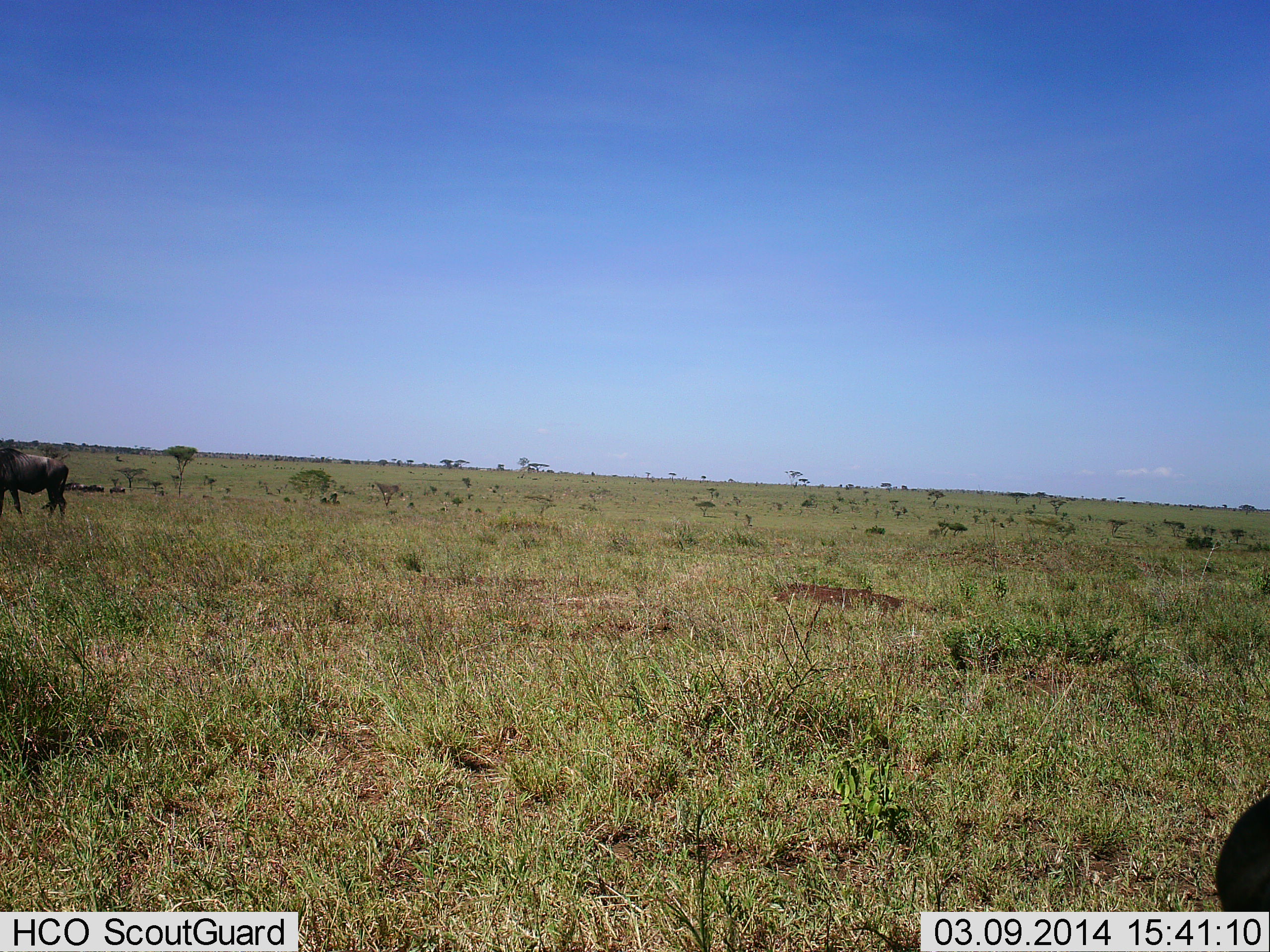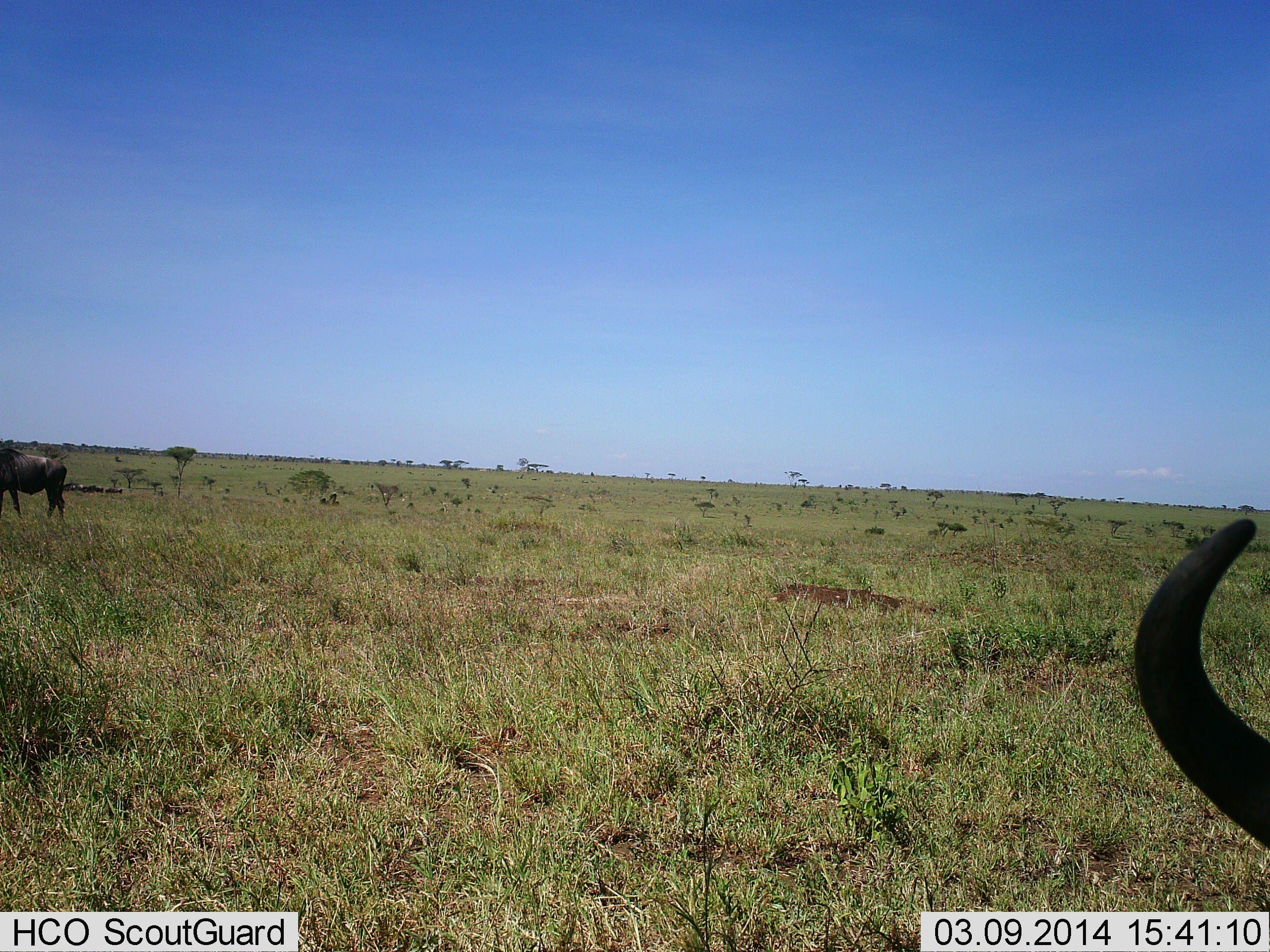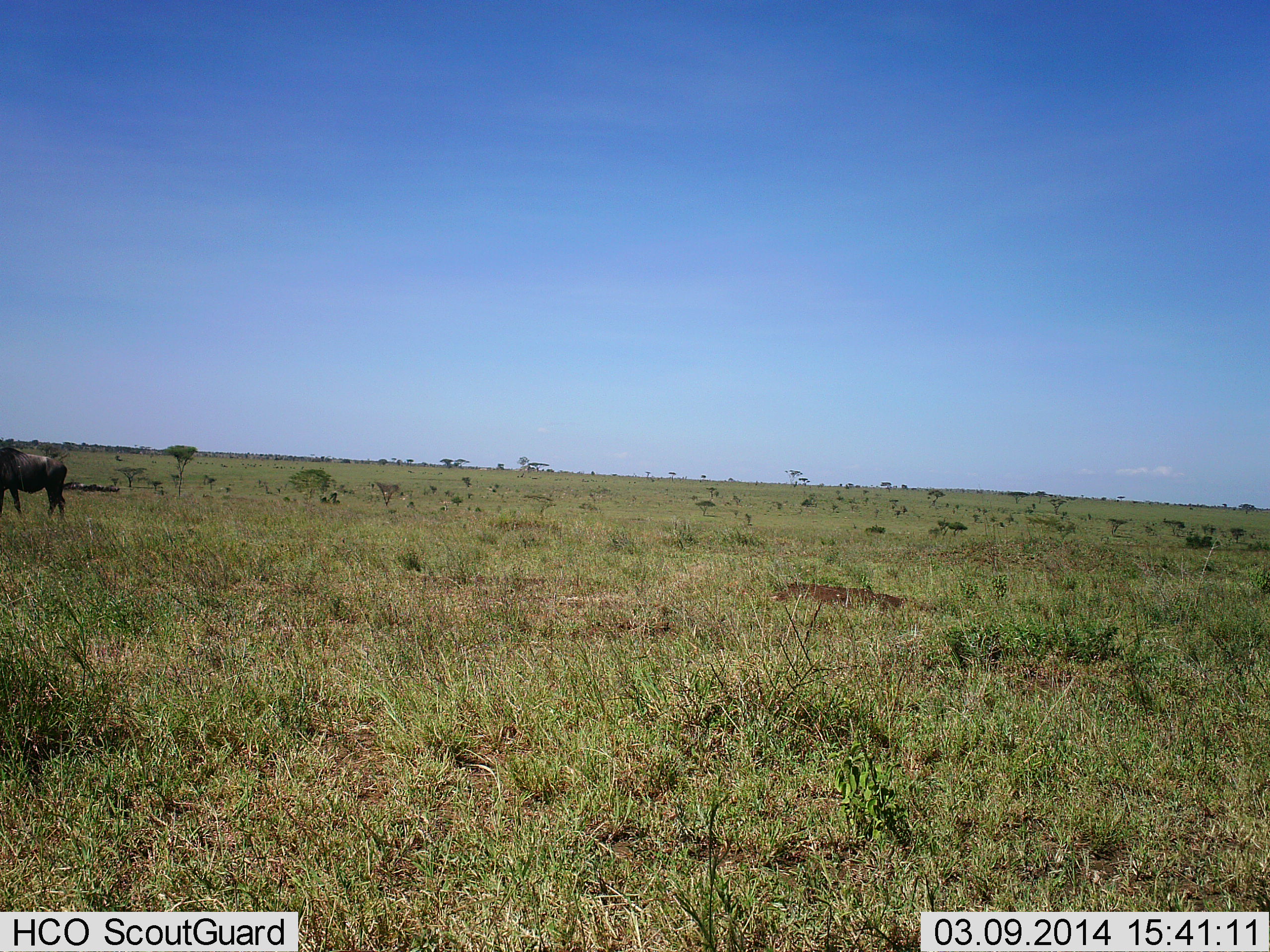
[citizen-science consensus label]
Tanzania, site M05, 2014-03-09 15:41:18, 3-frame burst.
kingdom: Animalia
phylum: Chordata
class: Mammalia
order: Artiodactyla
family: Bovidae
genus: Connochaetes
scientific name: Connochaetes taurinus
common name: blue wildebeest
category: wildebeest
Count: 5.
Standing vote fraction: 80%.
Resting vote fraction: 40%.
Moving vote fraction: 20%.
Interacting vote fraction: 0%.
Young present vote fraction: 0%.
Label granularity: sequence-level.